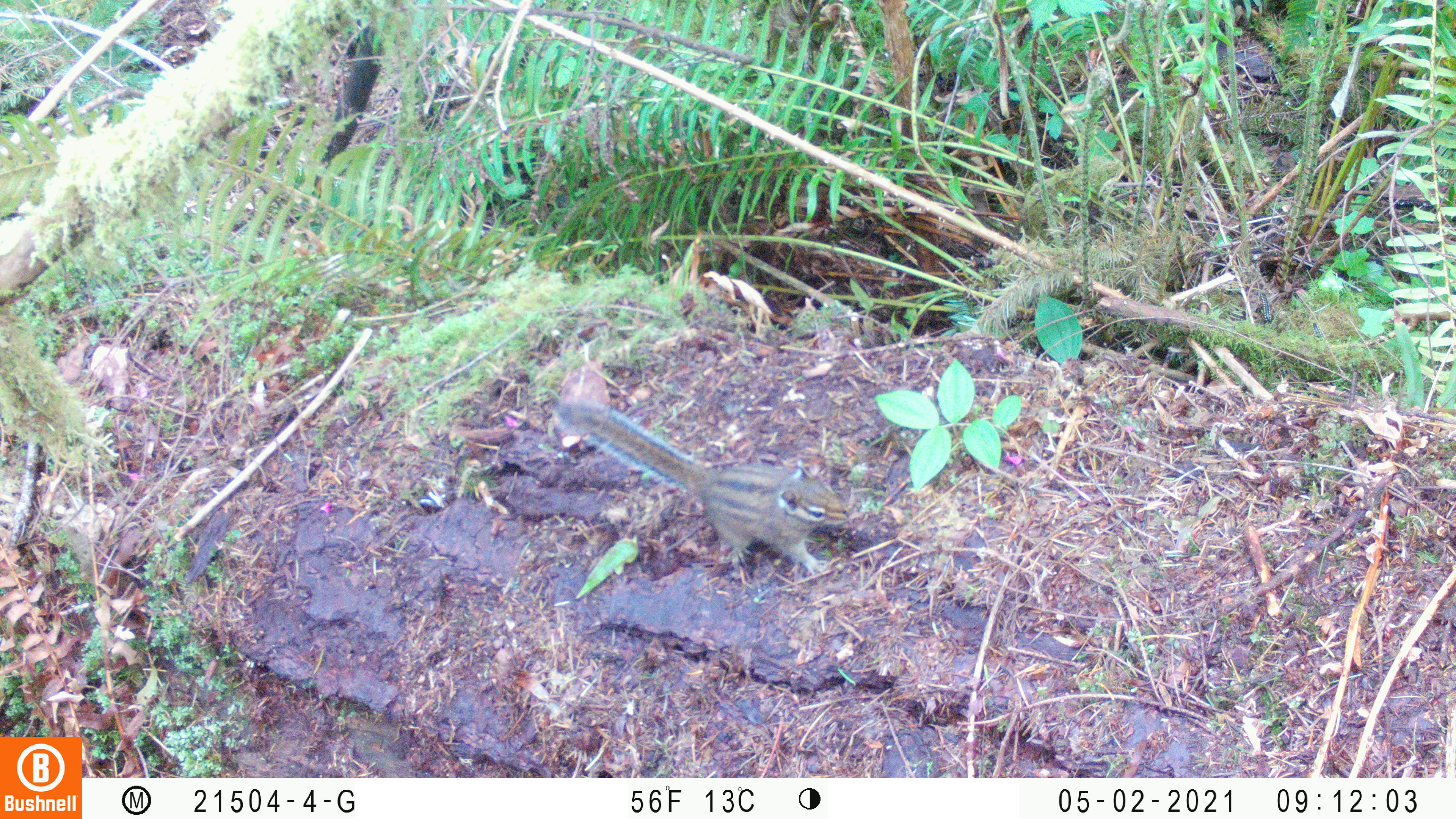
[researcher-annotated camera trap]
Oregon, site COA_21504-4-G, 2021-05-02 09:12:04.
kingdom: Animalia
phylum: Chordata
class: Mammalia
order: Rodentia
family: Sciuridae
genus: Neotamias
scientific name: Neotamias townsendii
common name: townsend's chipmunk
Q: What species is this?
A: Townsend's chipmunk (Neotamias townsendii).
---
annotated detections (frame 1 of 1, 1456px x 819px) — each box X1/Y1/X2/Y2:
townsend's chipmunk: 560/401/853/579